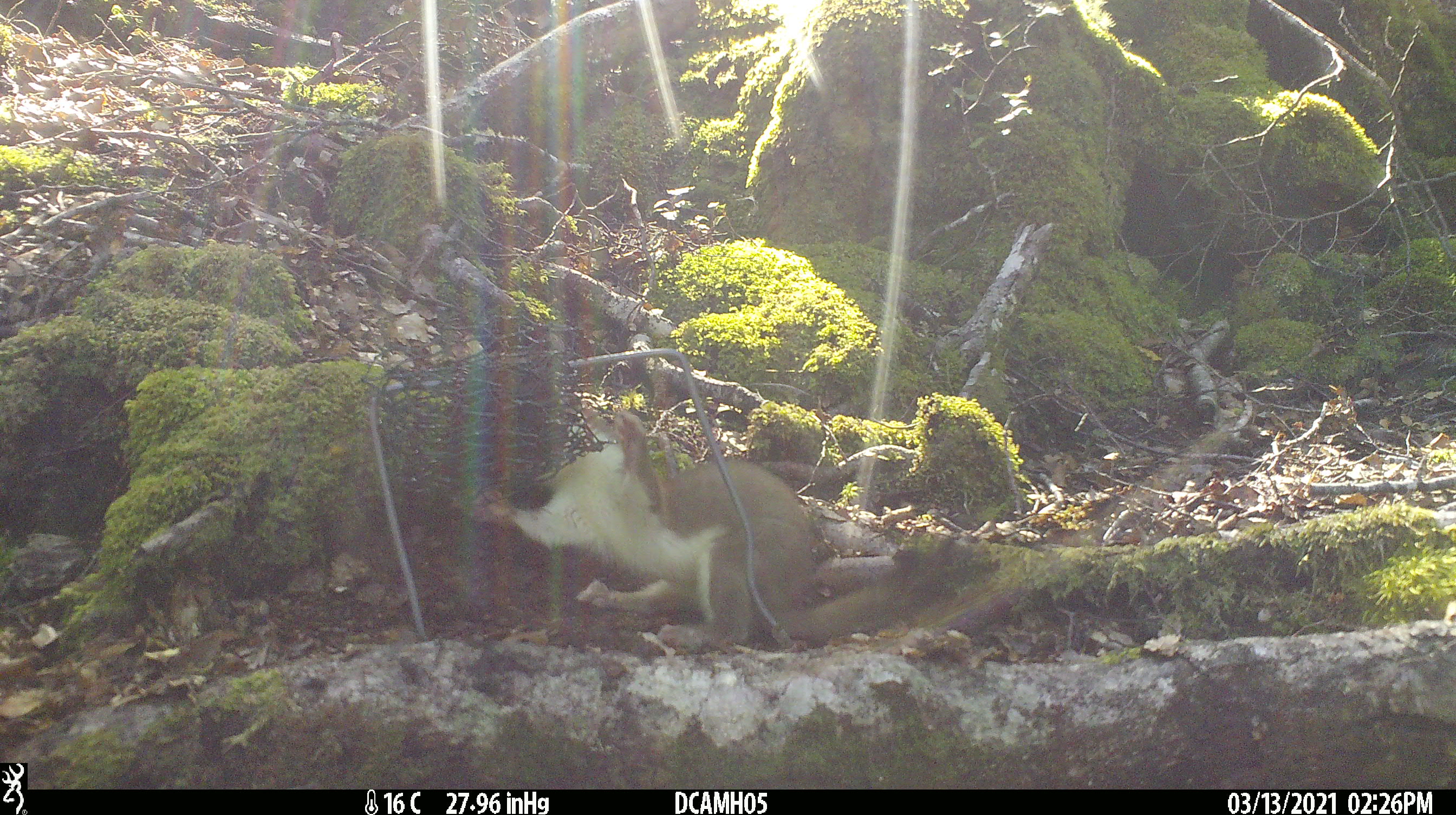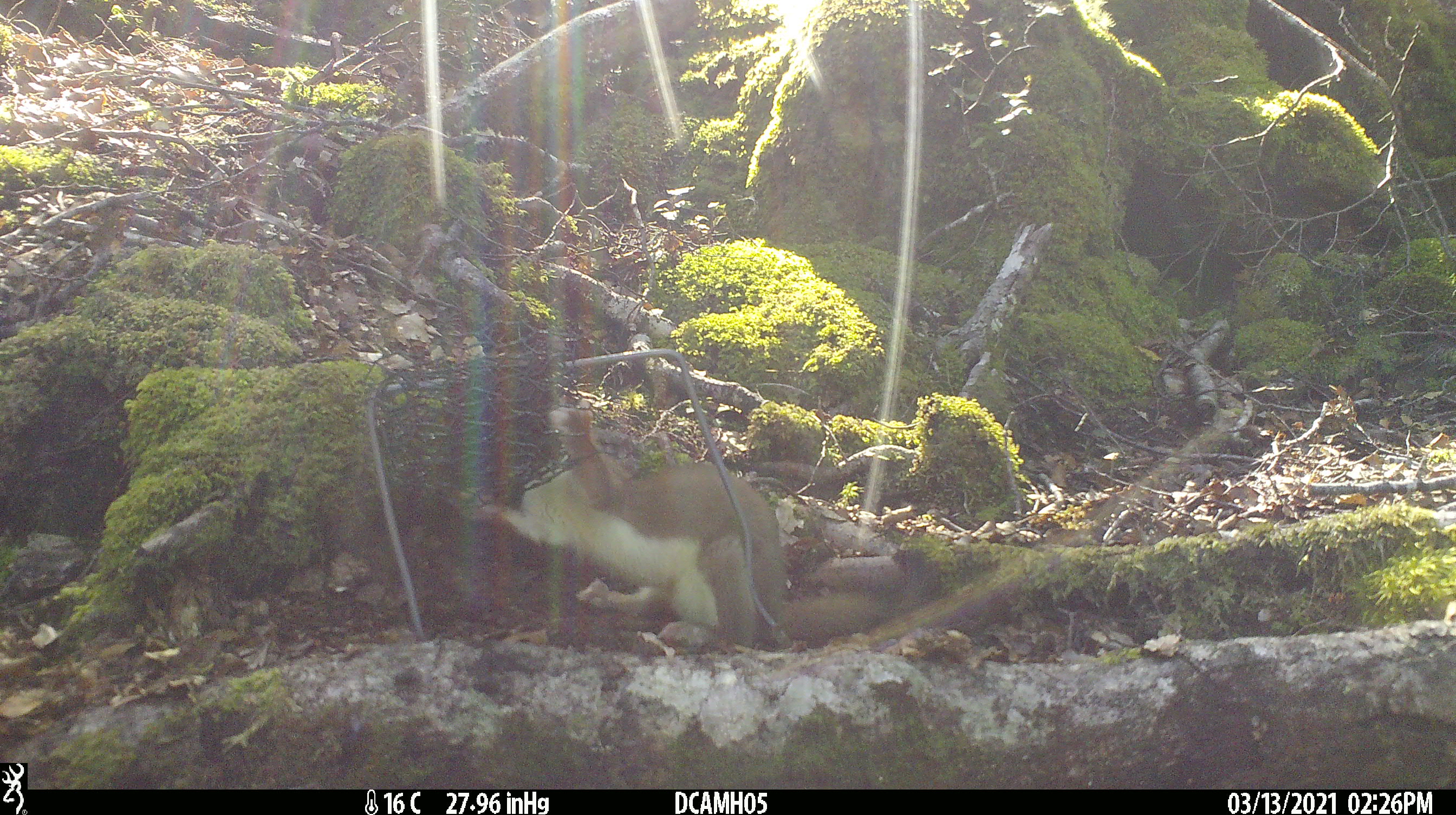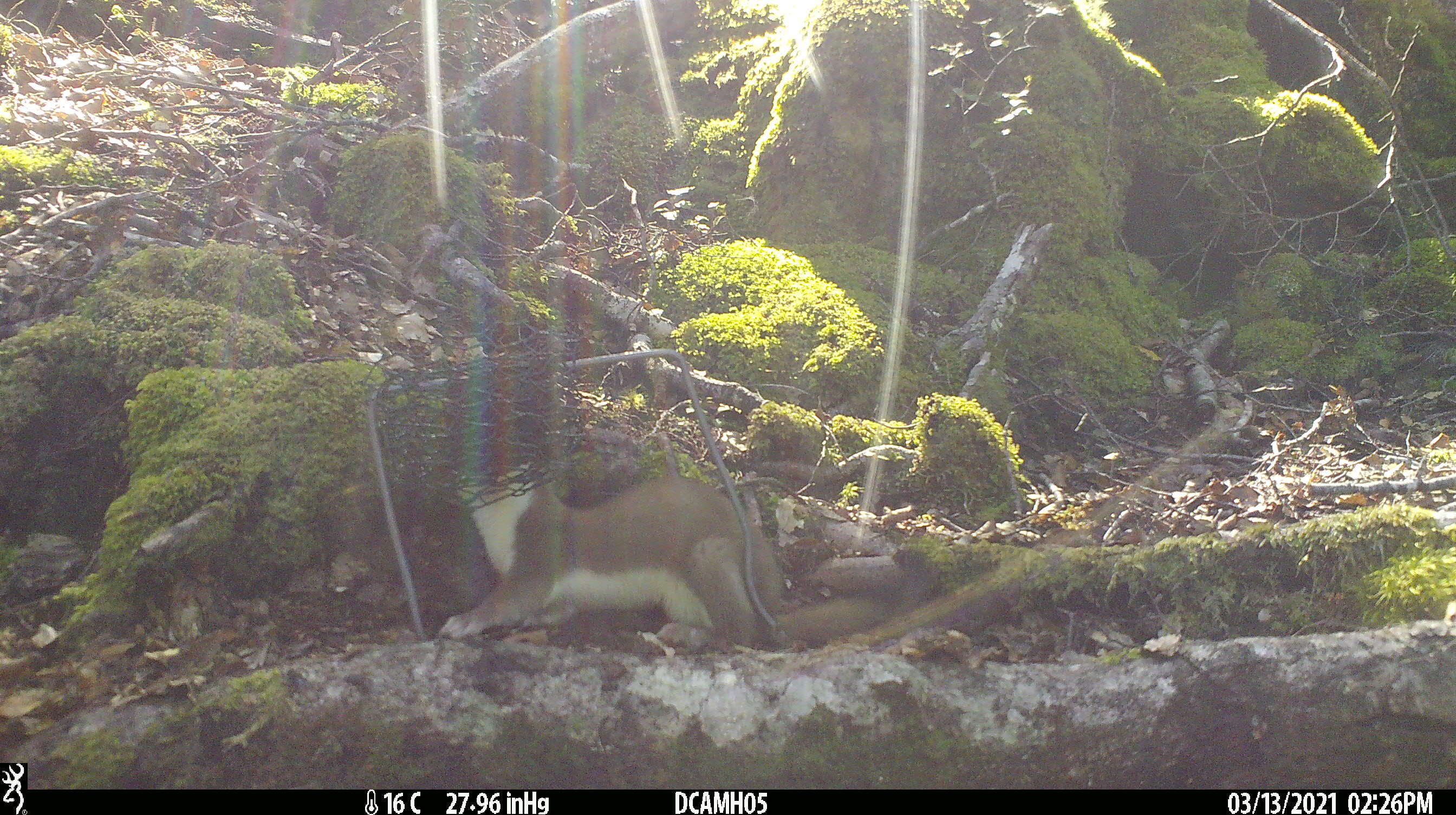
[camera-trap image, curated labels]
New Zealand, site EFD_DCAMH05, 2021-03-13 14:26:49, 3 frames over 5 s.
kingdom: Animalia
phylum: Chordata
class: Mammalia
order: Carnivora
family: Mustelidae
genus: Mustela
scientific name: Mustela erminea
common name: stoat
Stoat (Mustela erminea).